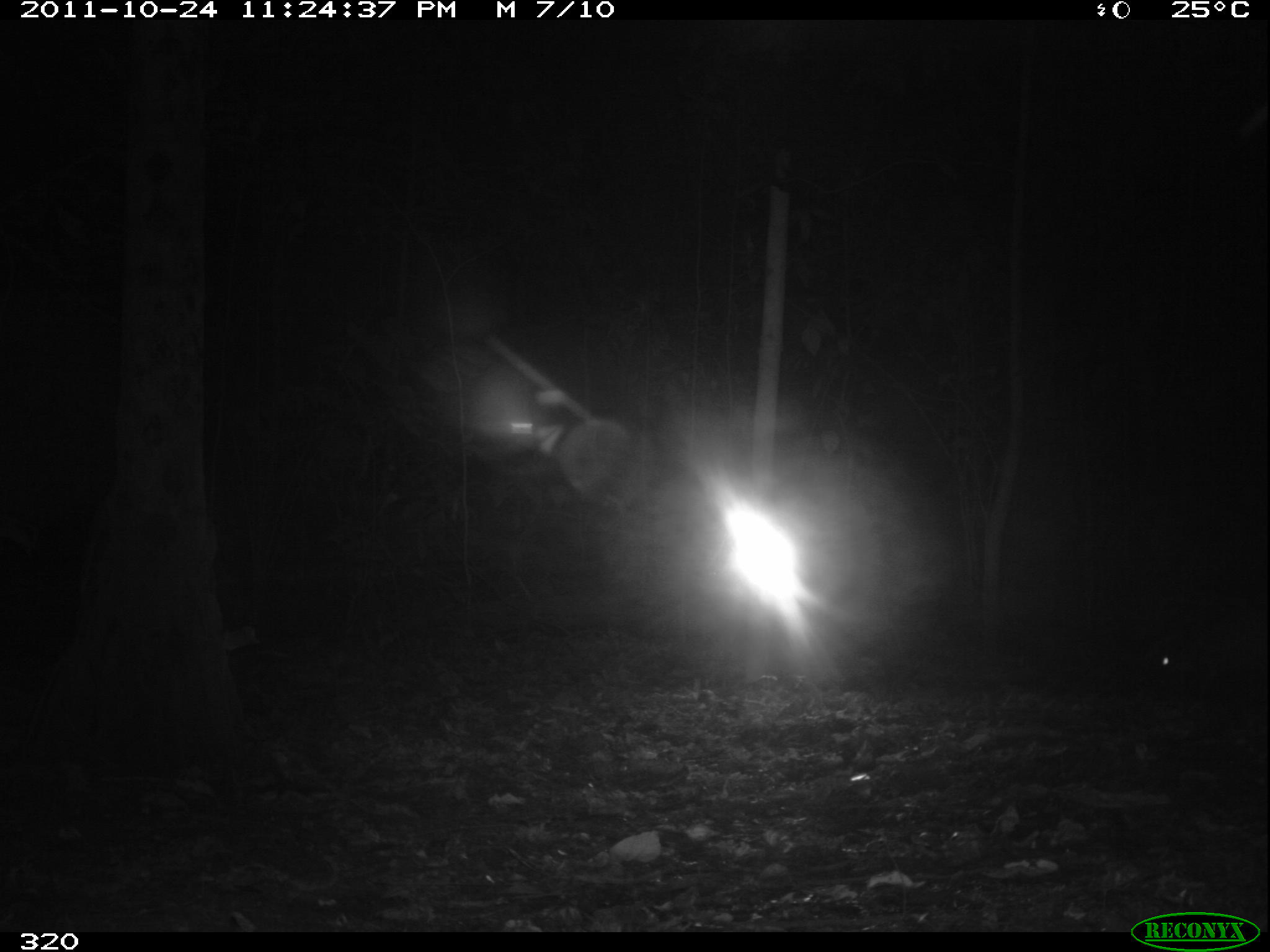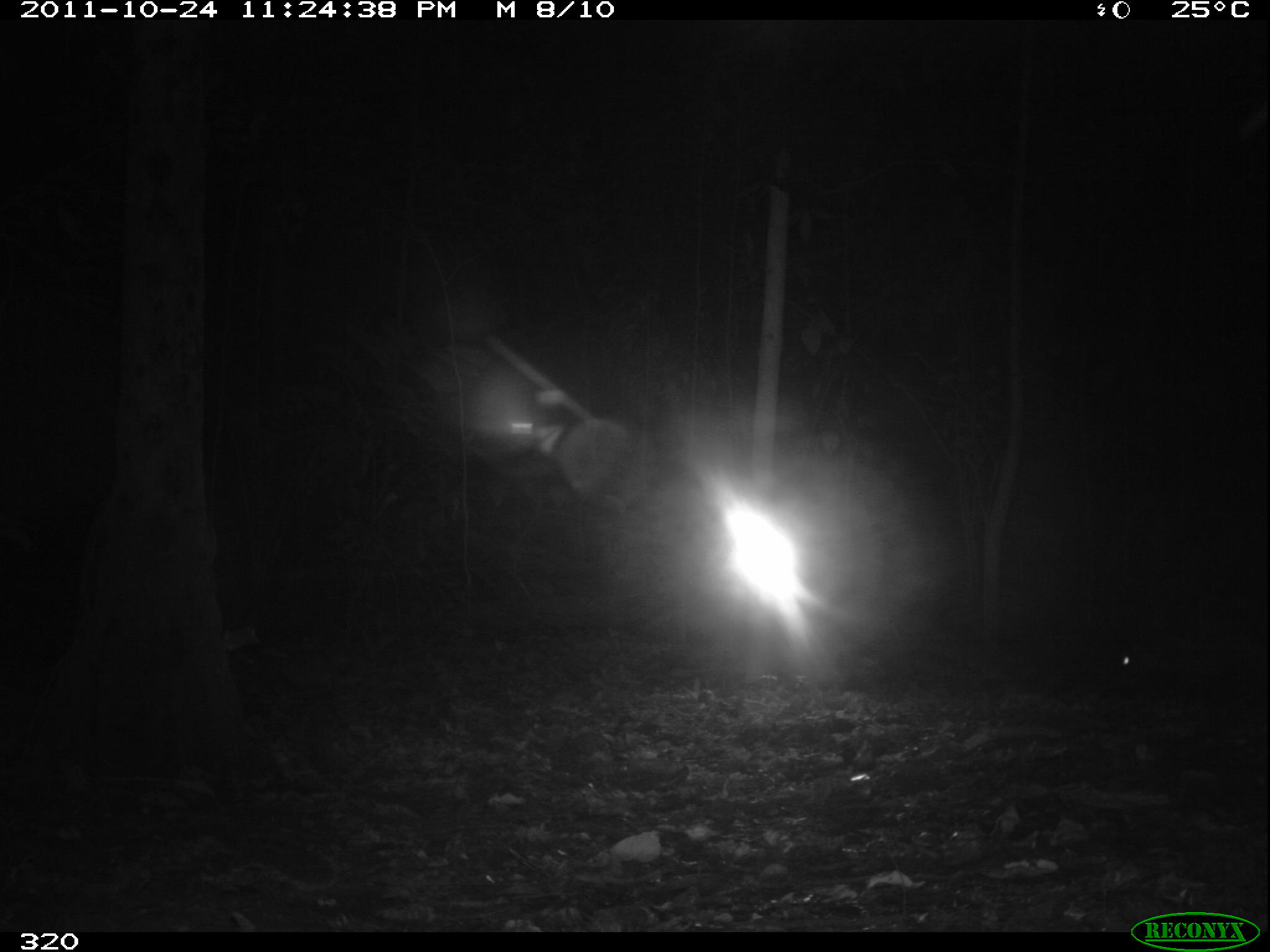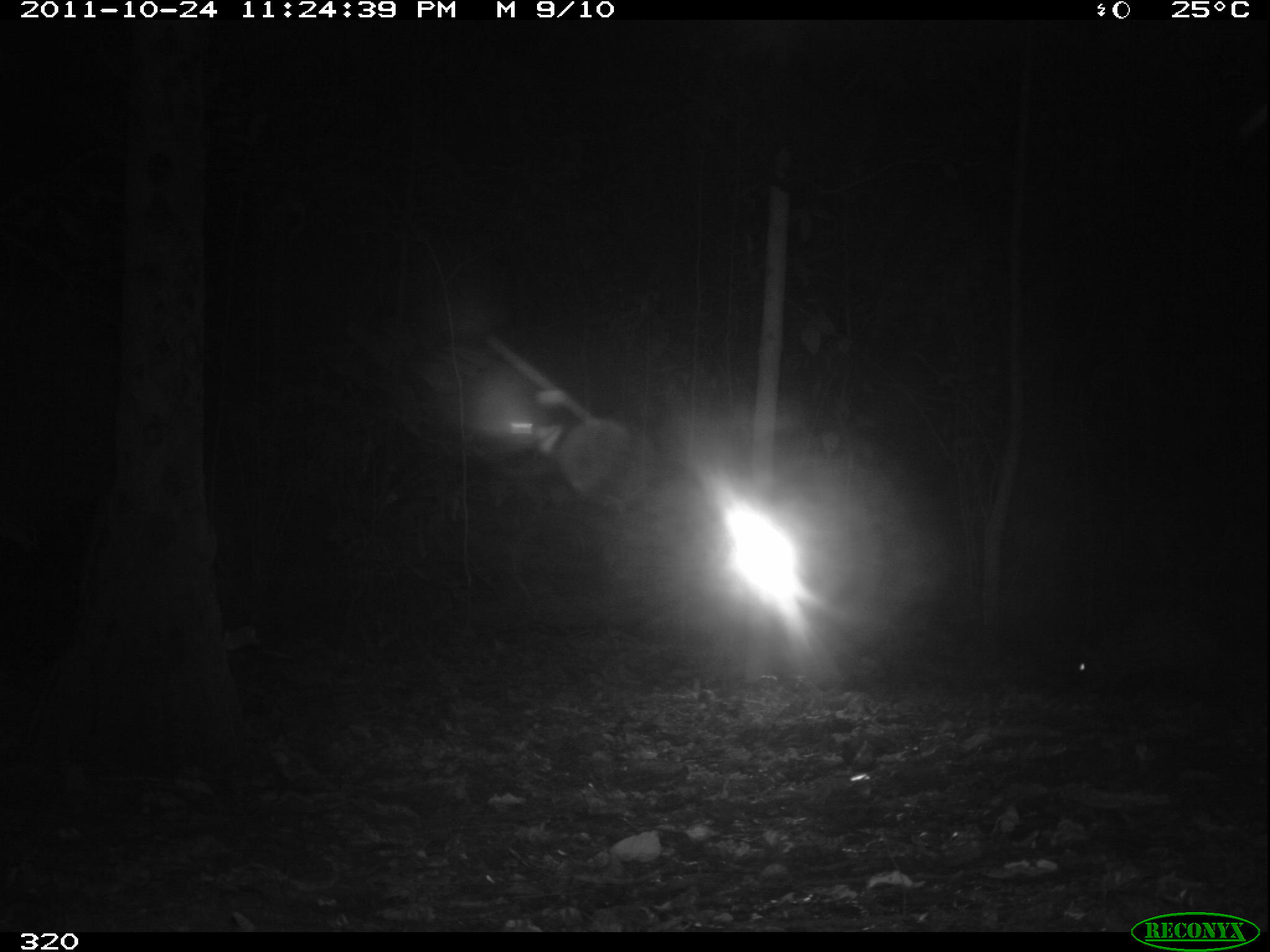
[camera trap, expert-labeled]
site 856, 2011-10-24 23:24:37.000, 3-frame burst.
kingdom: Animalia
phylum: Chordata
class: Mammalia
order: Rodentia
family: Cuniculidae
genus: Cuniculus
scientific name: Cuniculus paca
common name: spotted paca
Cuniculus paca (spotted paca).